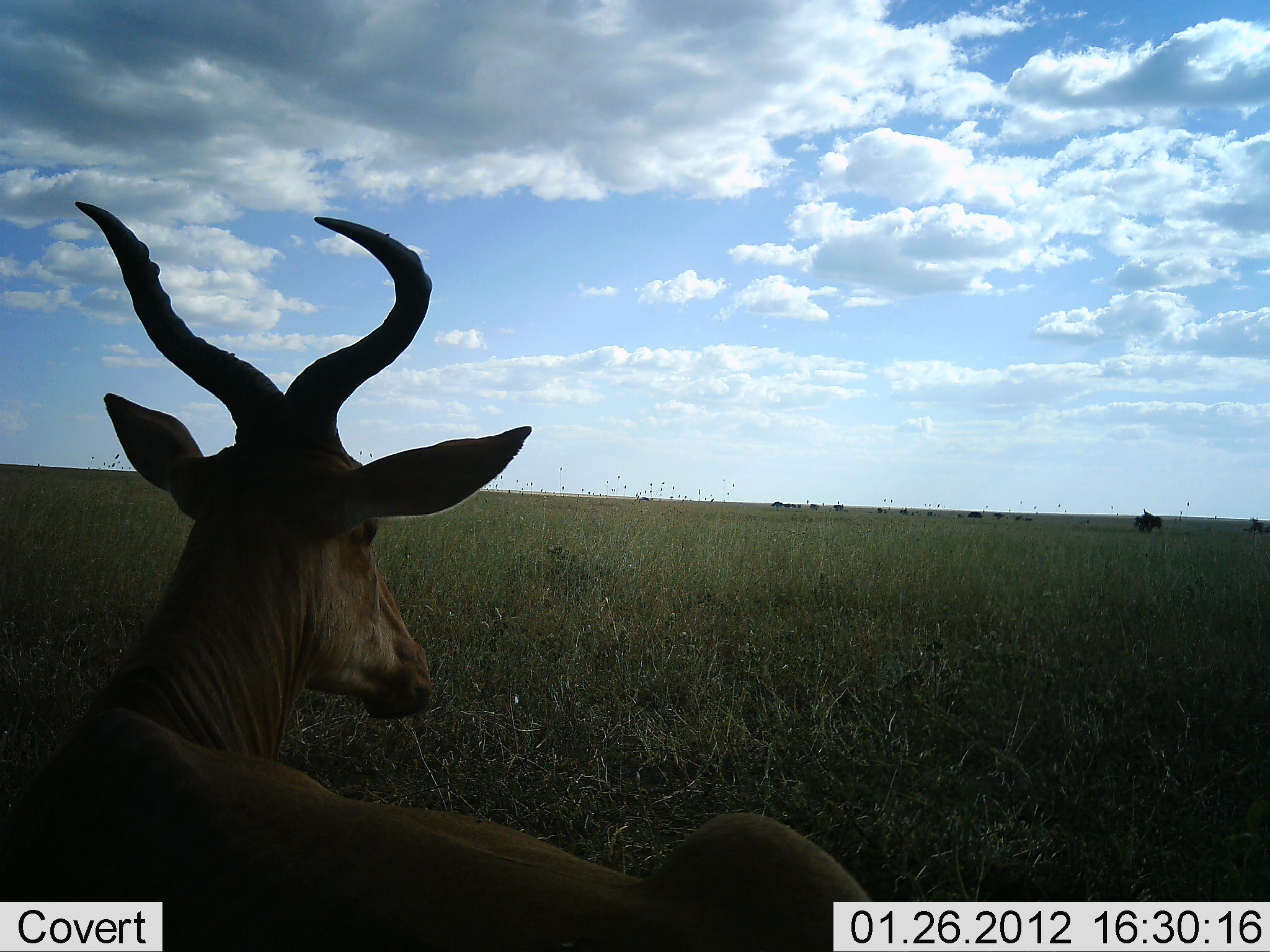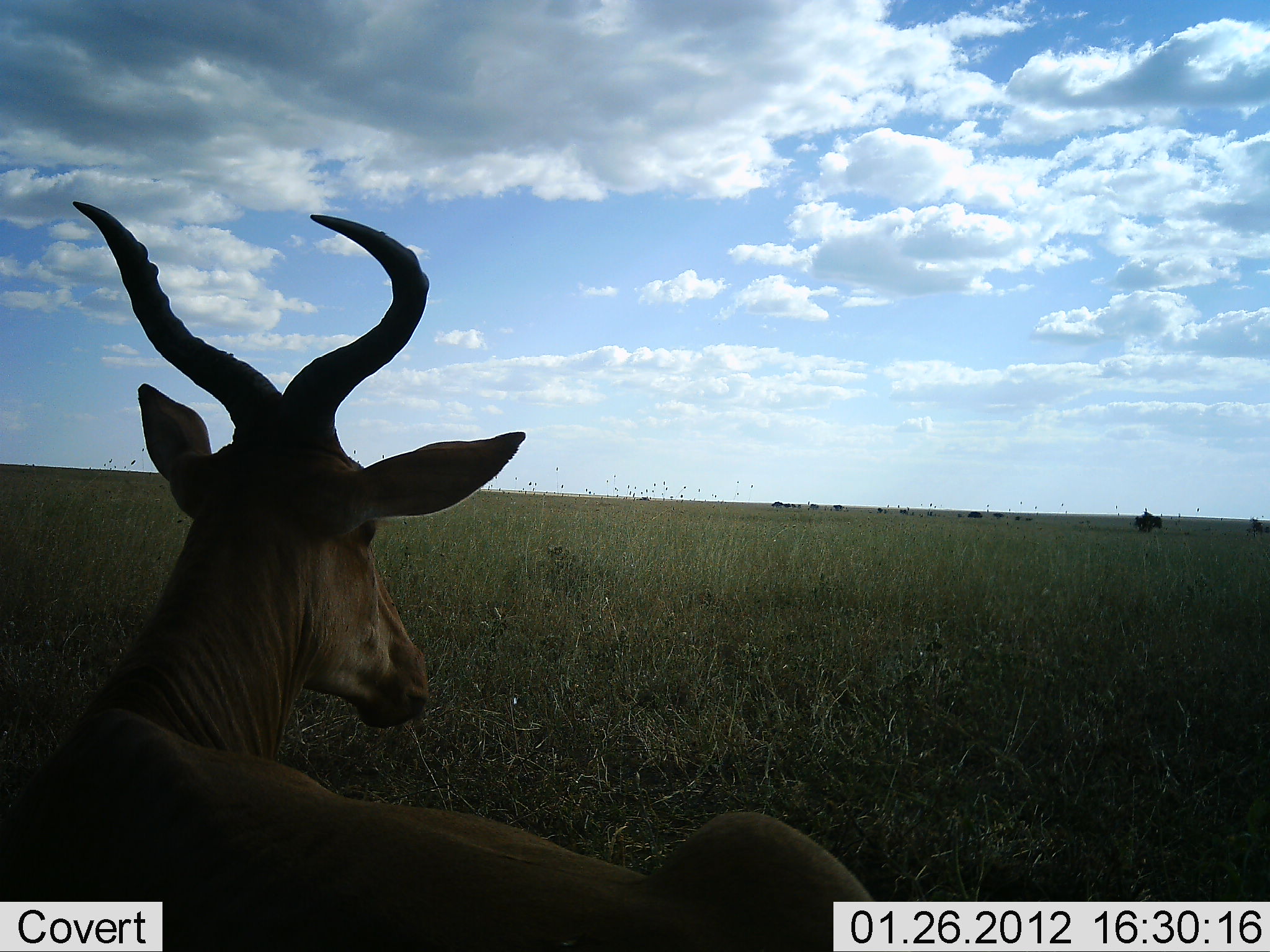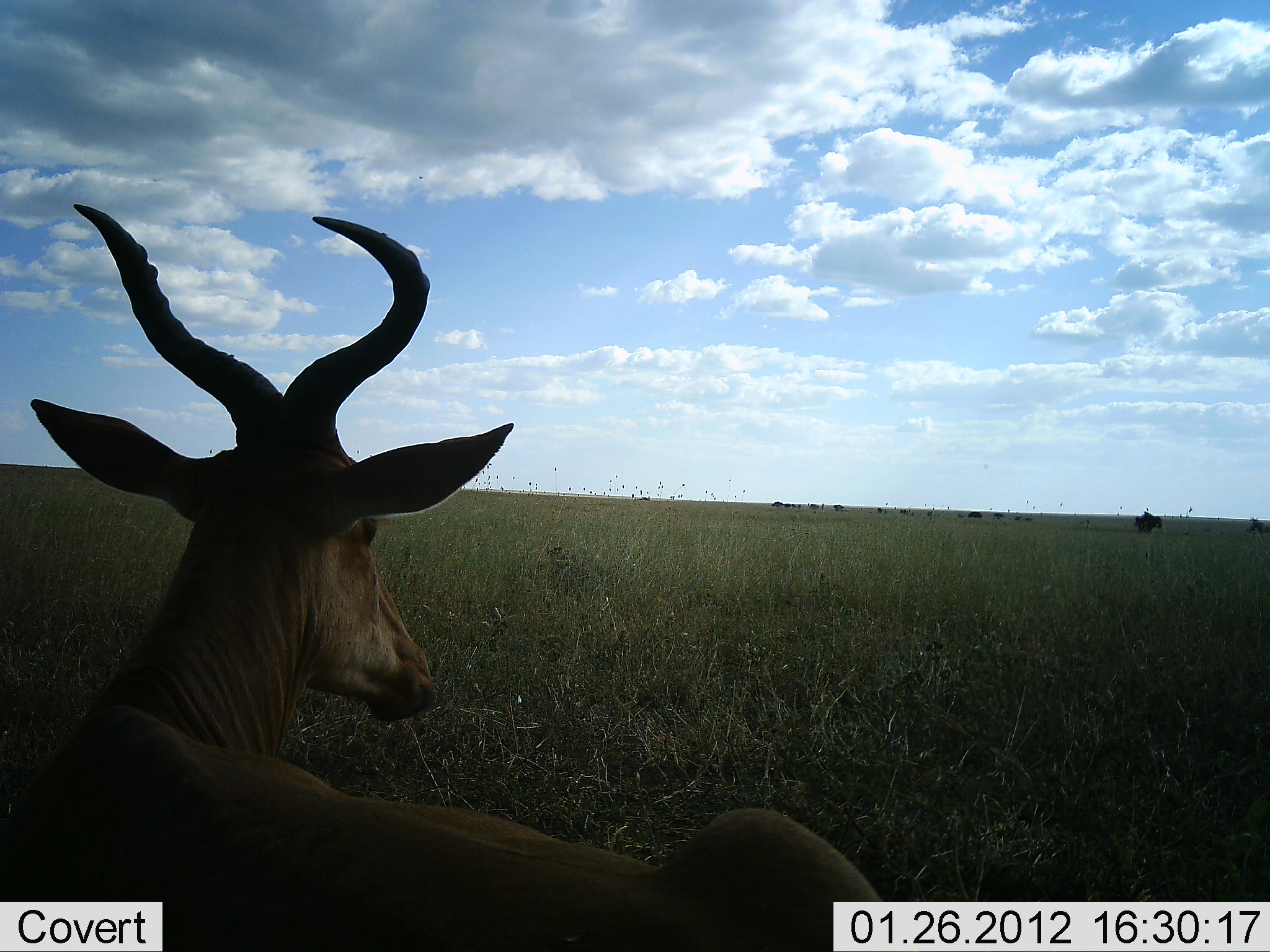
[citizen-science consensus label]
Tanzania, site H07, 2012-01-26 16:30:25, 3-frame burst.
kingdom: Animalia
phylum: Chordata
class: Mammalia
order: Artiodactyla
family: Bovidae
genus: Alcelaphus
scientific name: Alcelaphus buselaphus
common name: hartebeest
Hartebeest (Alcelaphus buselaphus), count 1. Behavior (volunteer vote fractions): standing 8%, resting 92%, moving 0%, interacting 0%. Young present (vote fraction): 0%. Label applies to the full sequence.